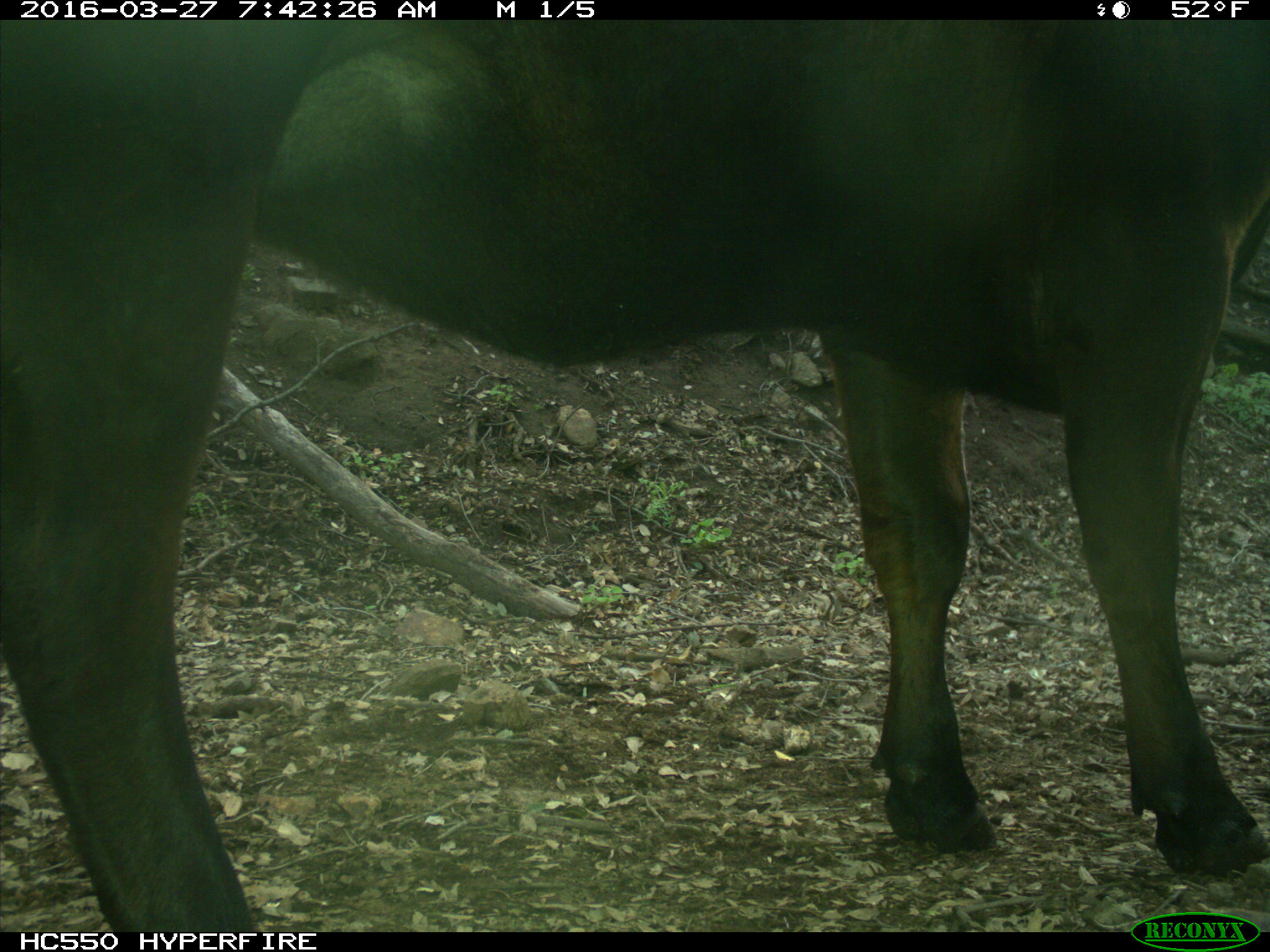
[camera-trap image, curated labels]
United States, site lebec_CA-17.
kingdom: Animalia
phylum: Chordata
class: Mammalia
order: Artiodactyla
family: Bovidae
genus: Bos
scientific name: Bos taurus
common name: domestic cow